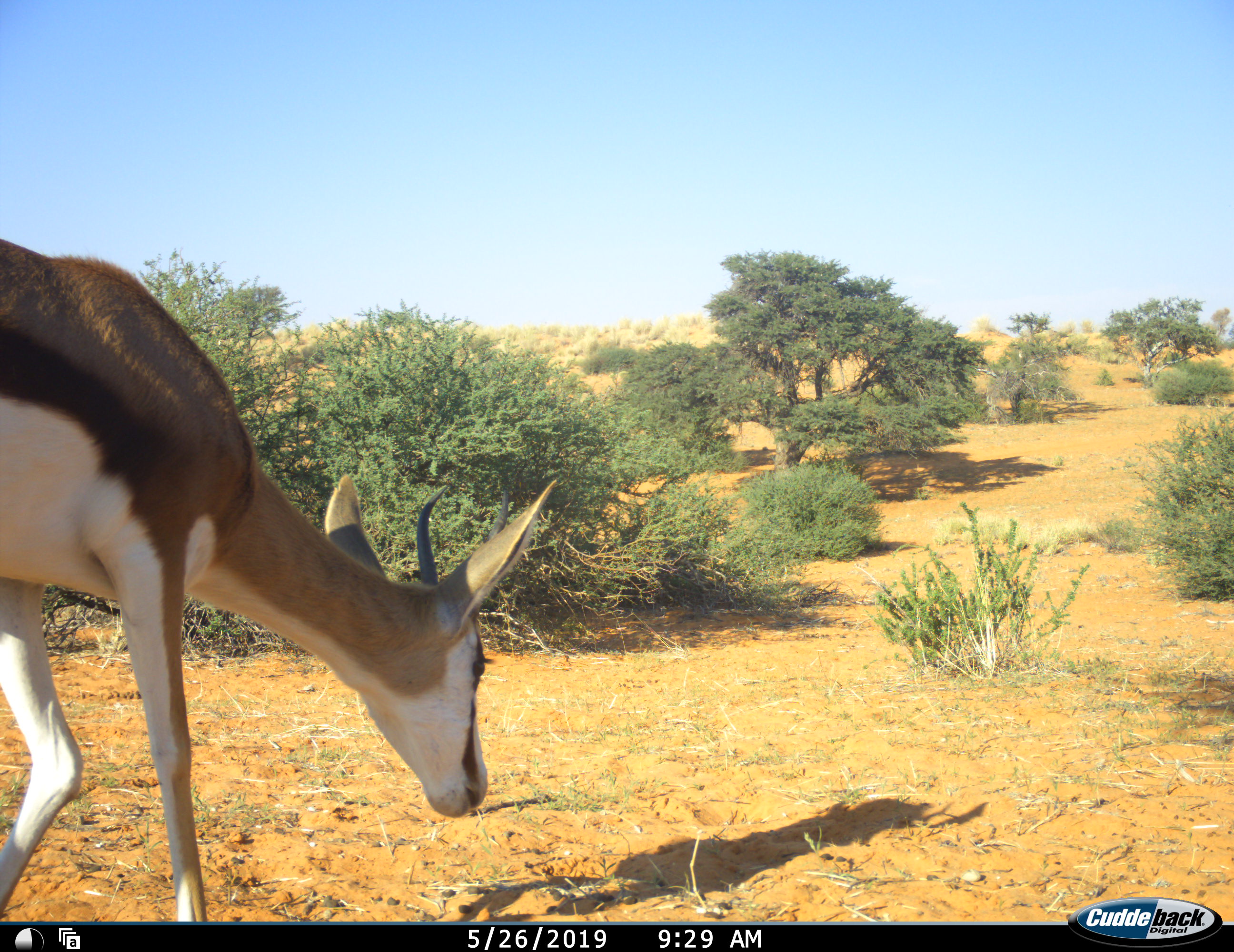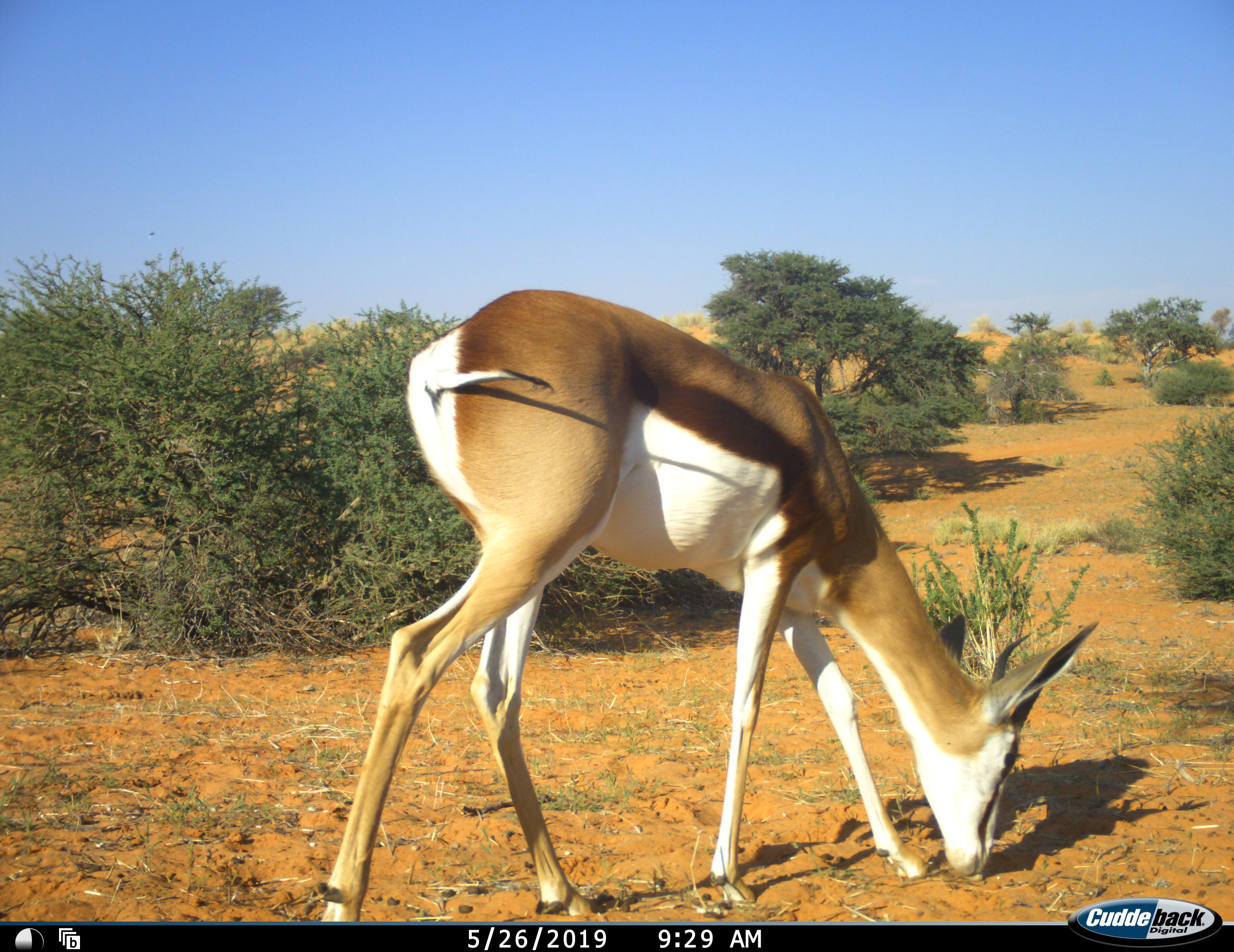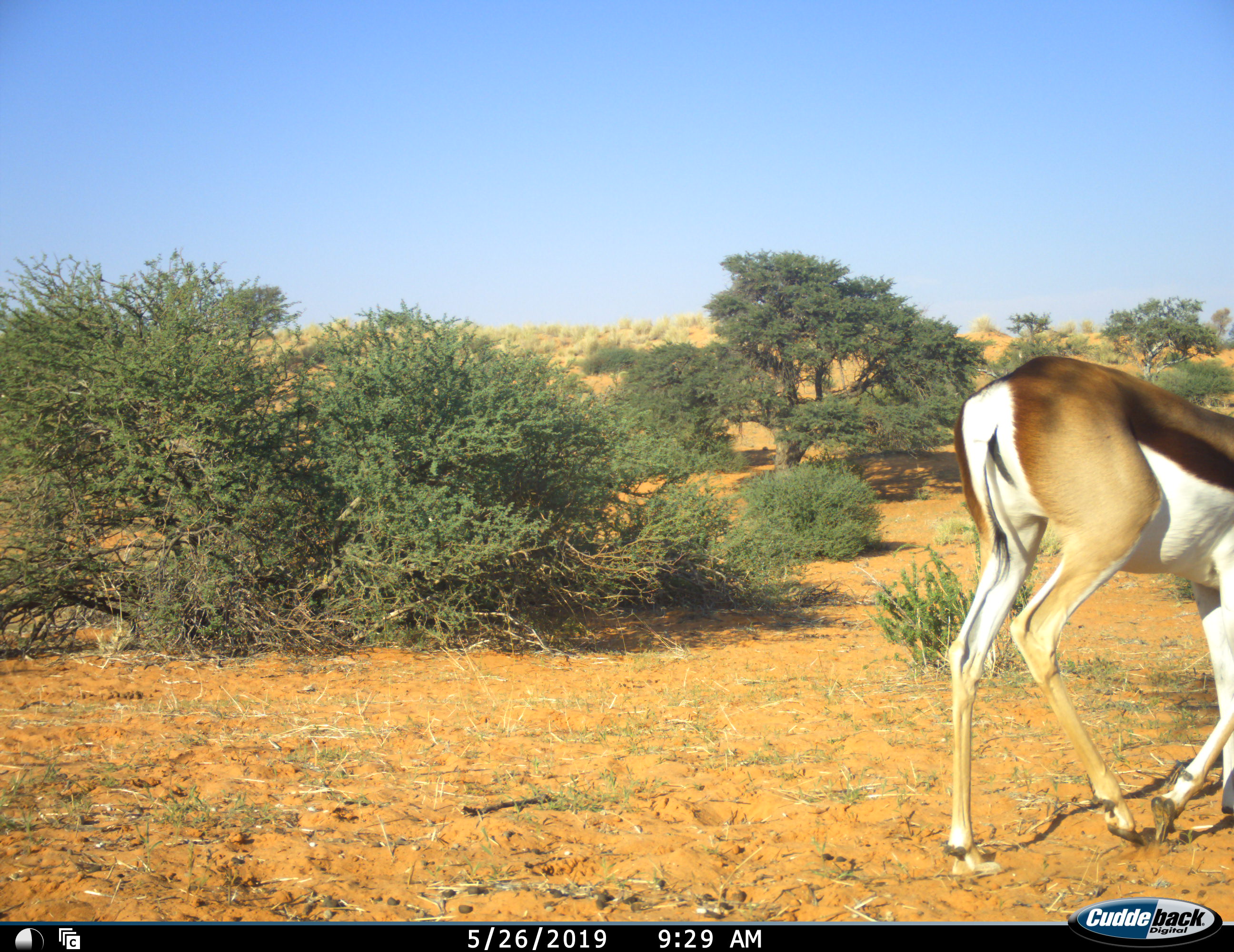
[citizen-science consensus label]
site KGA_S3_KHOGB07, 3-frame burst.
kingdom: Animalia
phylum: Chordata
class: Mammalia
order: Artiodactyla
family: Bovidae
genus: Antidorcas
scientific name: Antidorcas marsupialis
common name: springbok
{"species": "springbok (Antidorcas marsupialis)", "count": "1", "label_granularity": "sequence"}